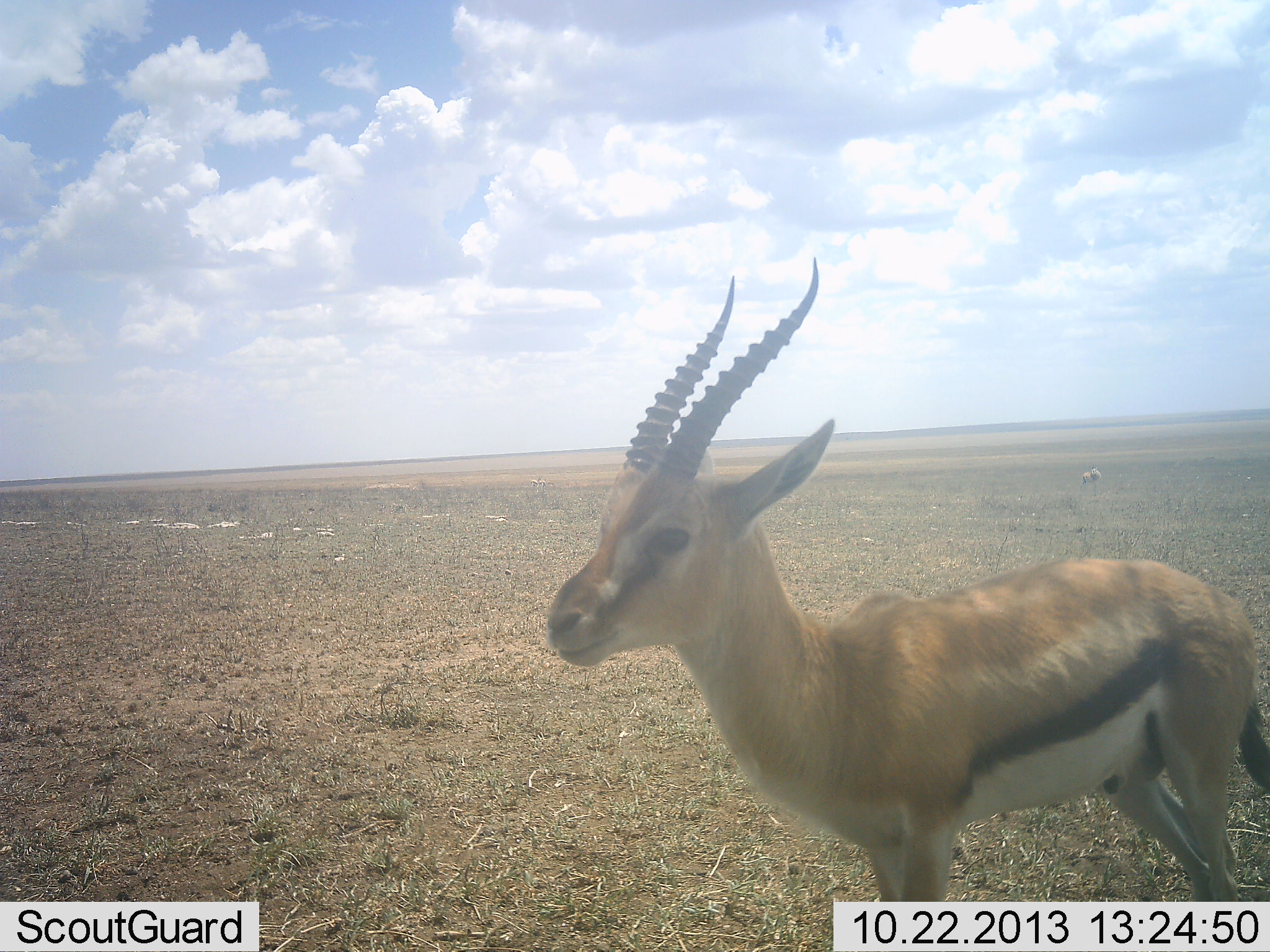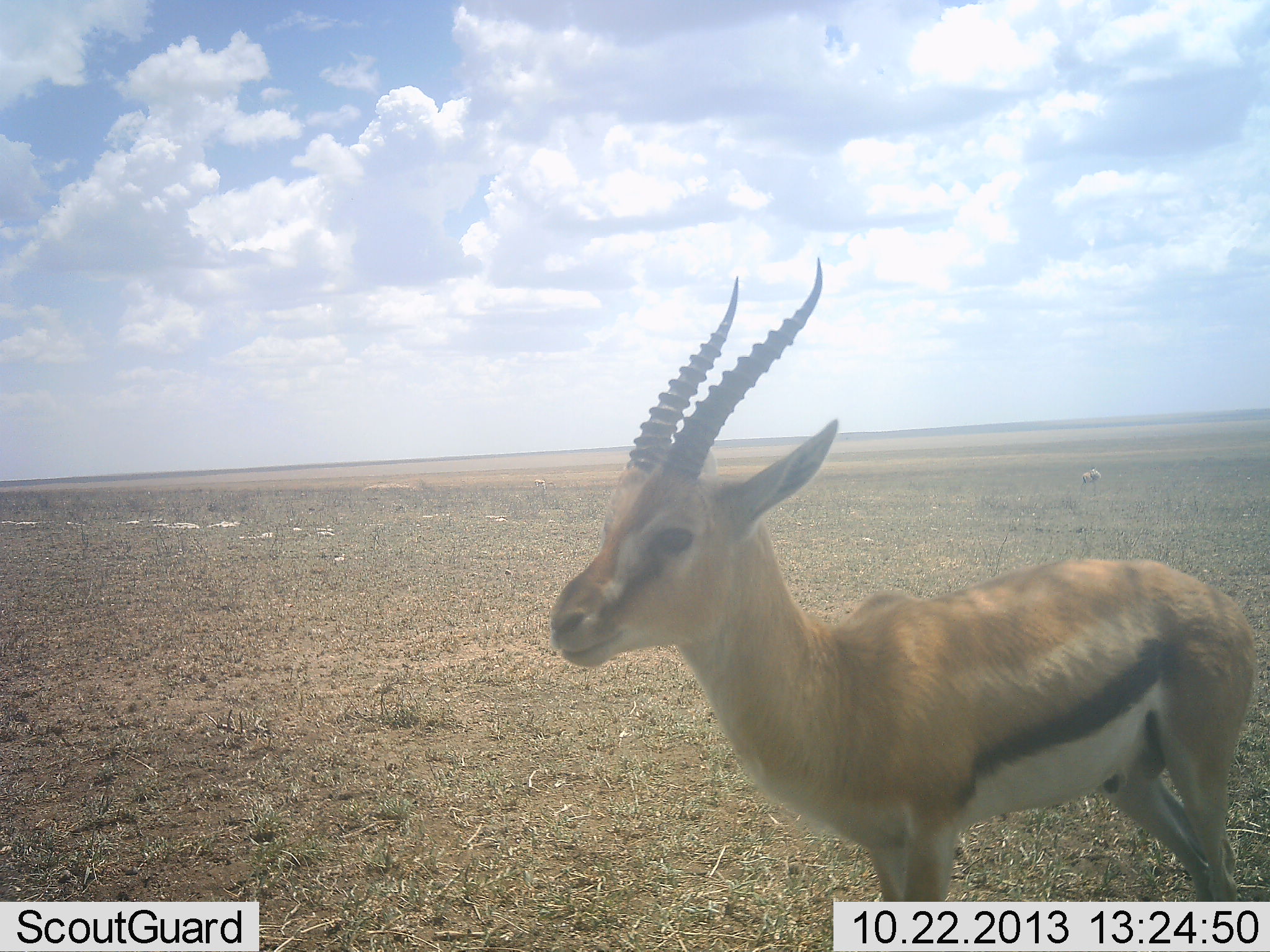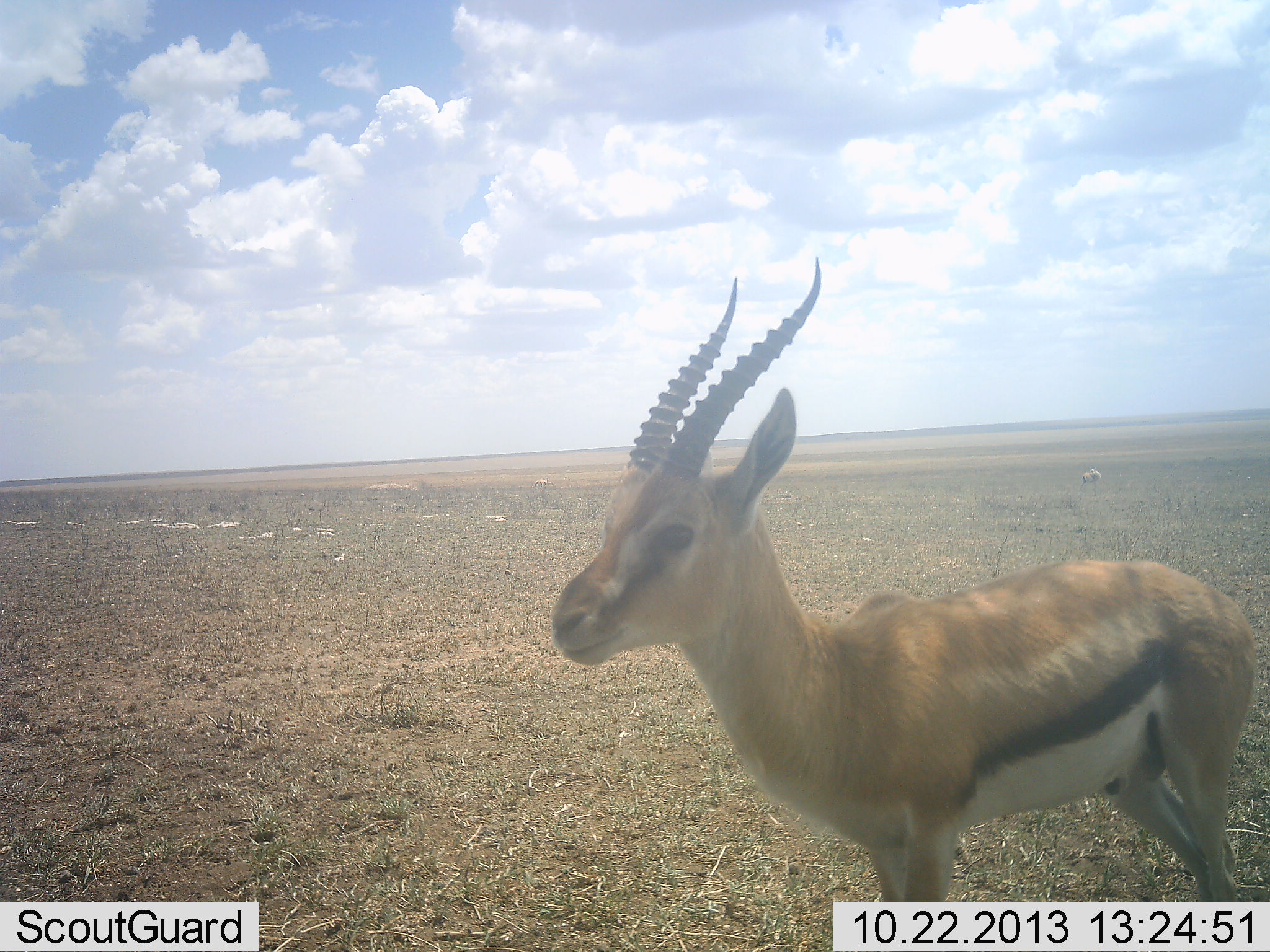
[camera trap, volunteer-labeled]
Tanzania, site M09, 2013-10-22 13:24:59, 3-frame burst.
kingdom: Animalia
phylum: Chordata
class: Mammalia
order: Artiodactyla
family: Bovidae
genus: Eudorcas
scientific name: Eudorcas thomsonii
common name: thomson's gazelle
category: gazellethomsons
Gazellethomsons (thomson's gazelle) (Eudorcas thomsonii), count 1. Behavior (volunteer vote fractions): standing 100%, resting 0%, moving 0%, interacting 0%. Young present (vote fraction): 0%. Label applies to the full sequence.